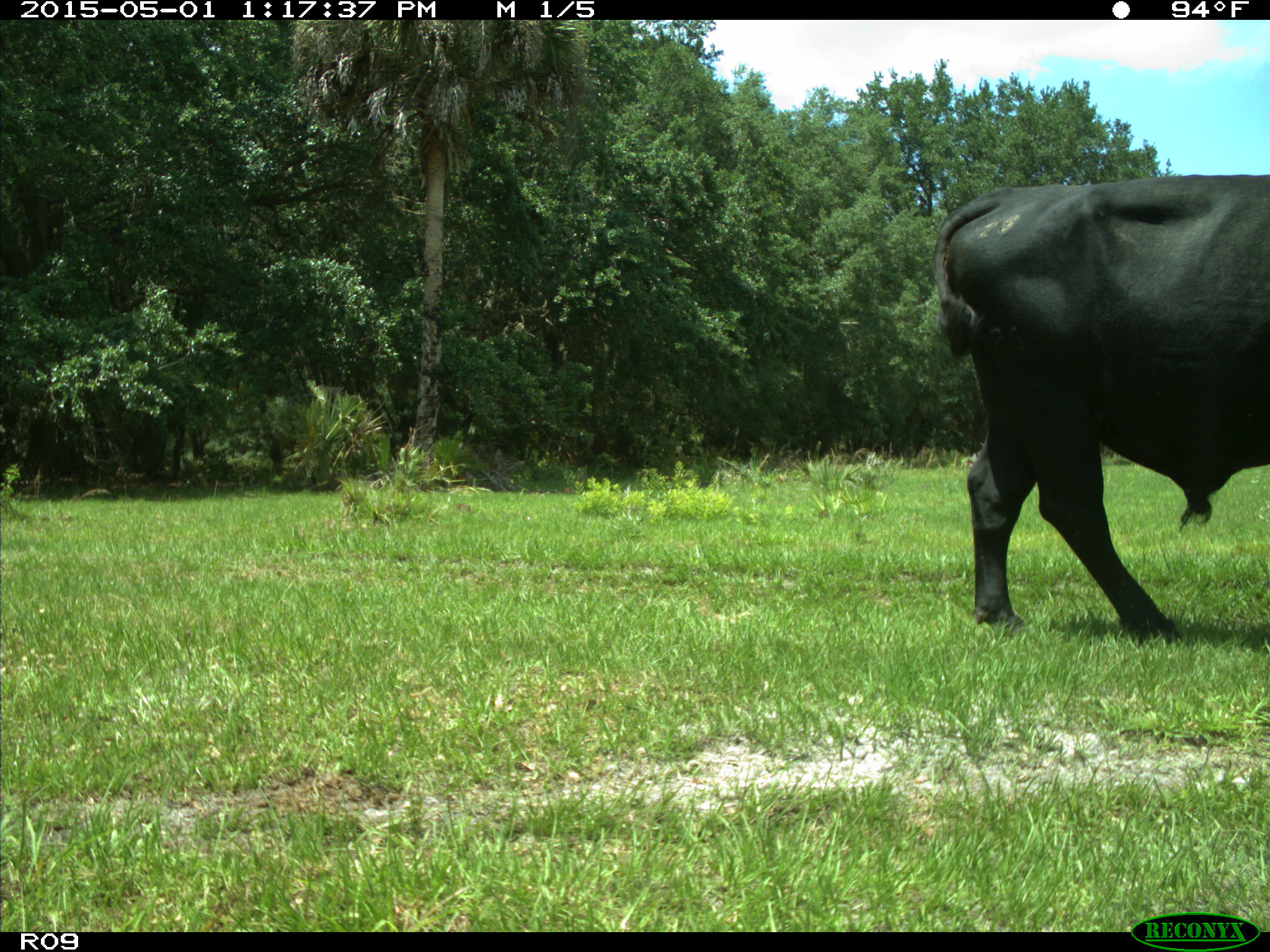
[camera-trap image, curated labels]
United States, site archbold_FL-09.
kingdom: Animalia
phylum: Chordata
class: Mammalia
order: Artiodactyla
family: Bovidae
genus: Bos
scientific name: Bos taurus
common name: domestic cow